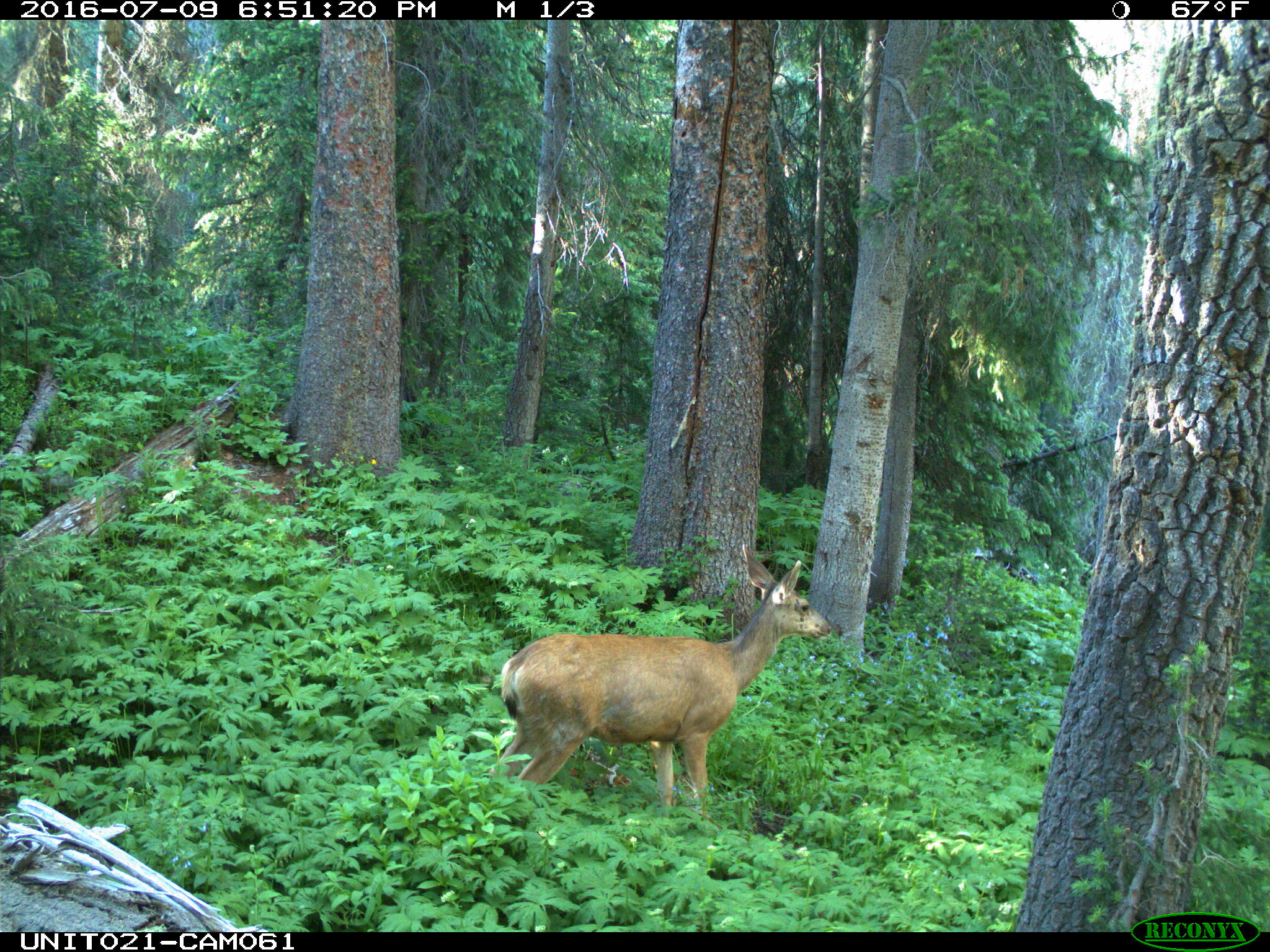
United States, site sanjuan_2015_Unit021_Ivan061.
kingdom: Animalia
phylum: Chordata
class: Mammalia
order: Artiodactyla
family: Cervidae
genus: Odocoileus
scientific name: Odocoileus hemionus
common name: mule deer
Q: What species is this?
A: Odocoileus hemionus (mule deer).